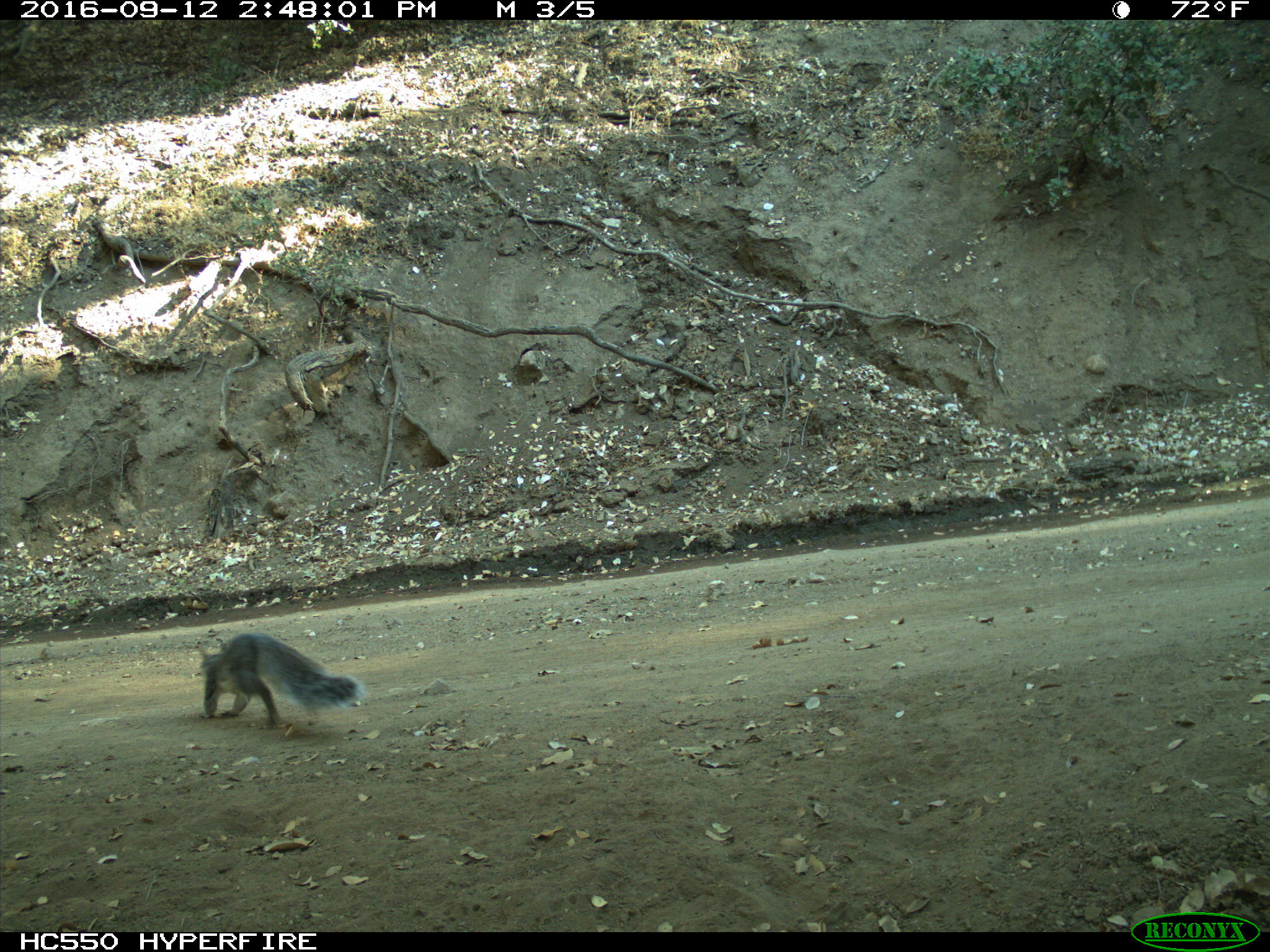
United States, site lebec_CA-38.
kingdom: Animalia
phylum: Chordata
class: Mammalia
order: Rodentia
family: Sciuridae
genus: Sciurus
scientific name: Sciurus carolinensis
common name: eastern gray squirrel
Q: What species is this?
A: Sciurus carolinensis (eastern gray squirrel).